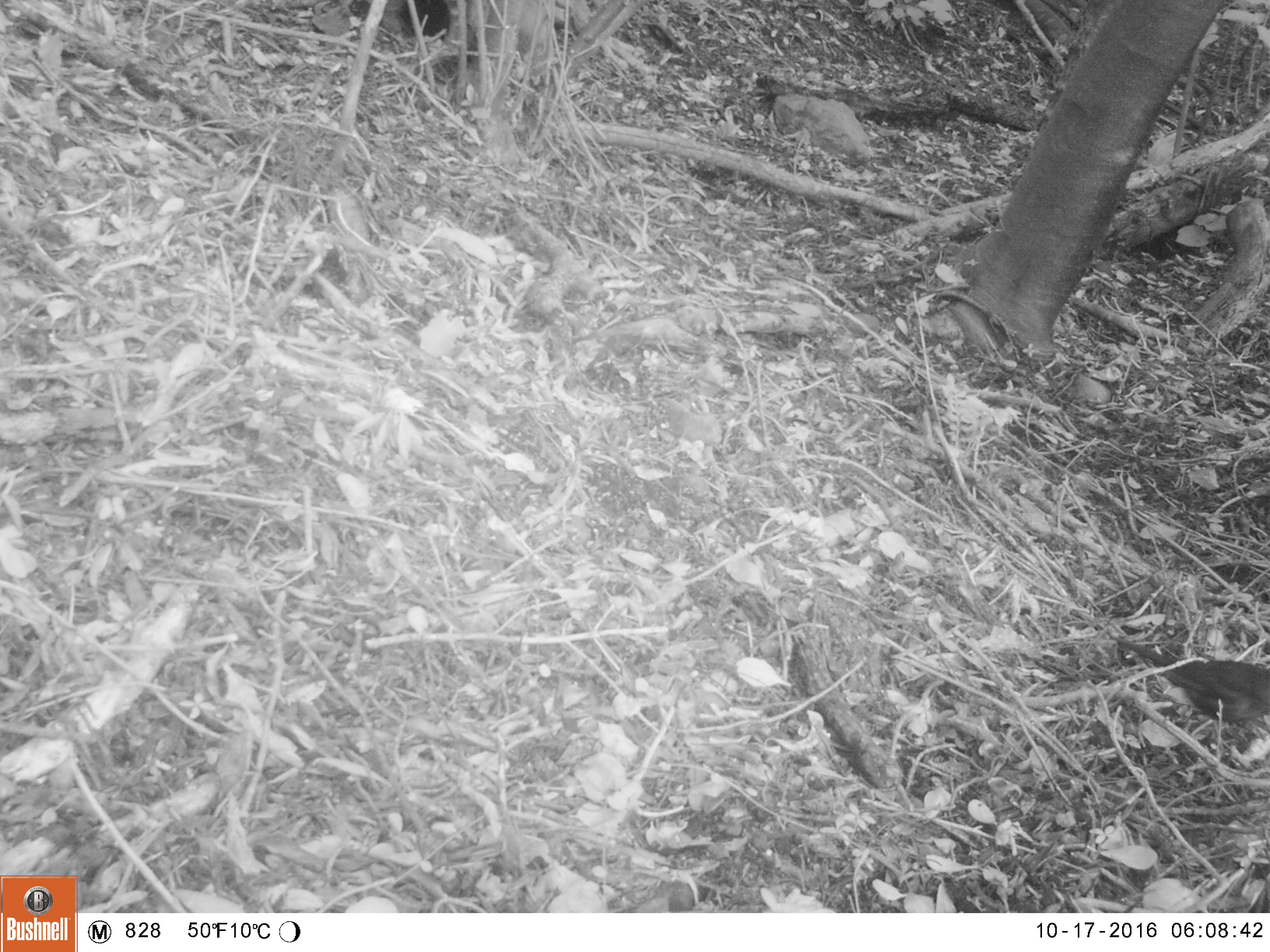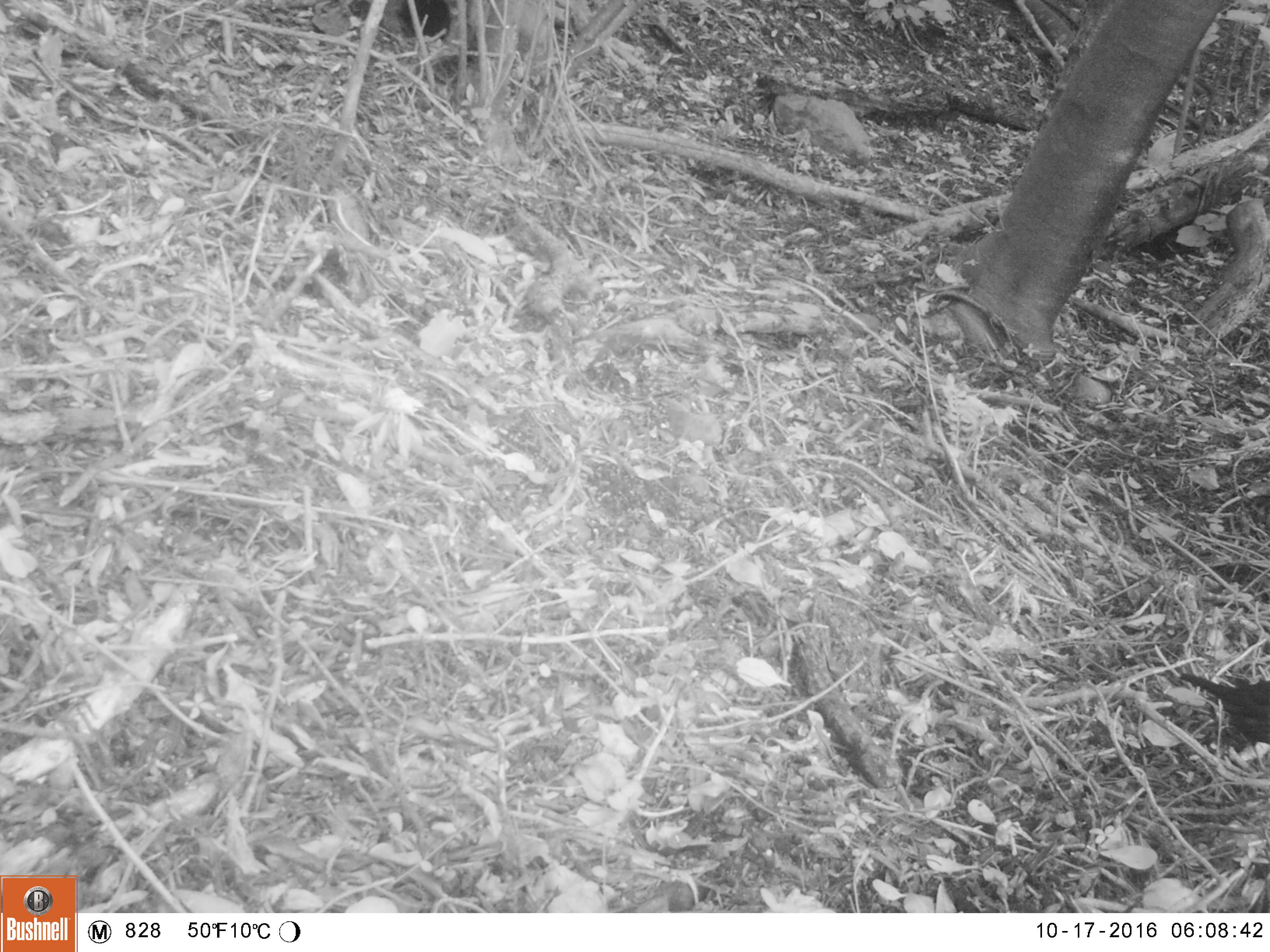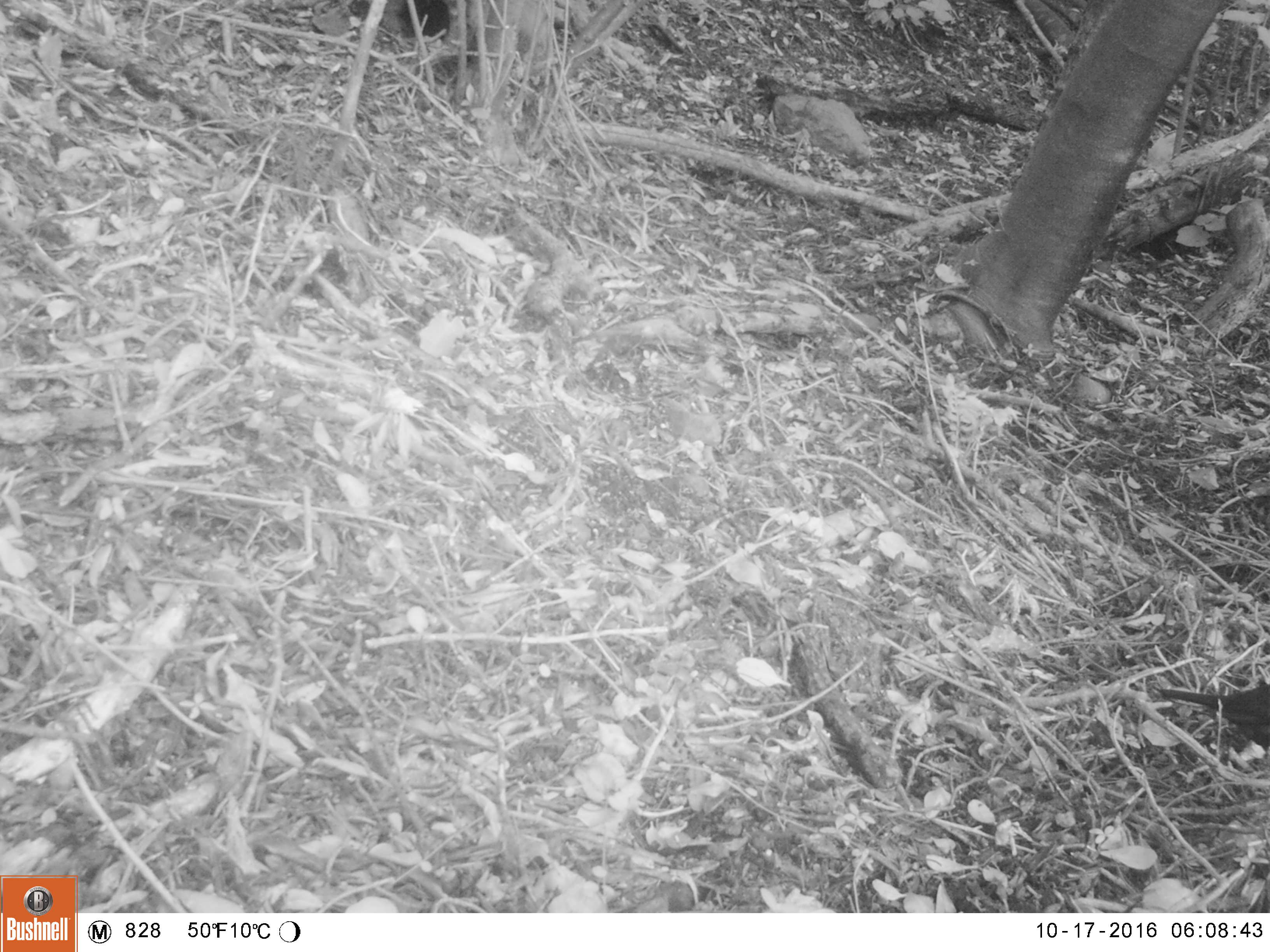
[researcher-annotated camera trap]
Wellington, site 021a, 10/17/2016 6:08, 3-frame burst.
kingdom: Animalia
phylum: Chordata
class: Aves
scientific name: Aves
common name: bird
Bird (Aves).